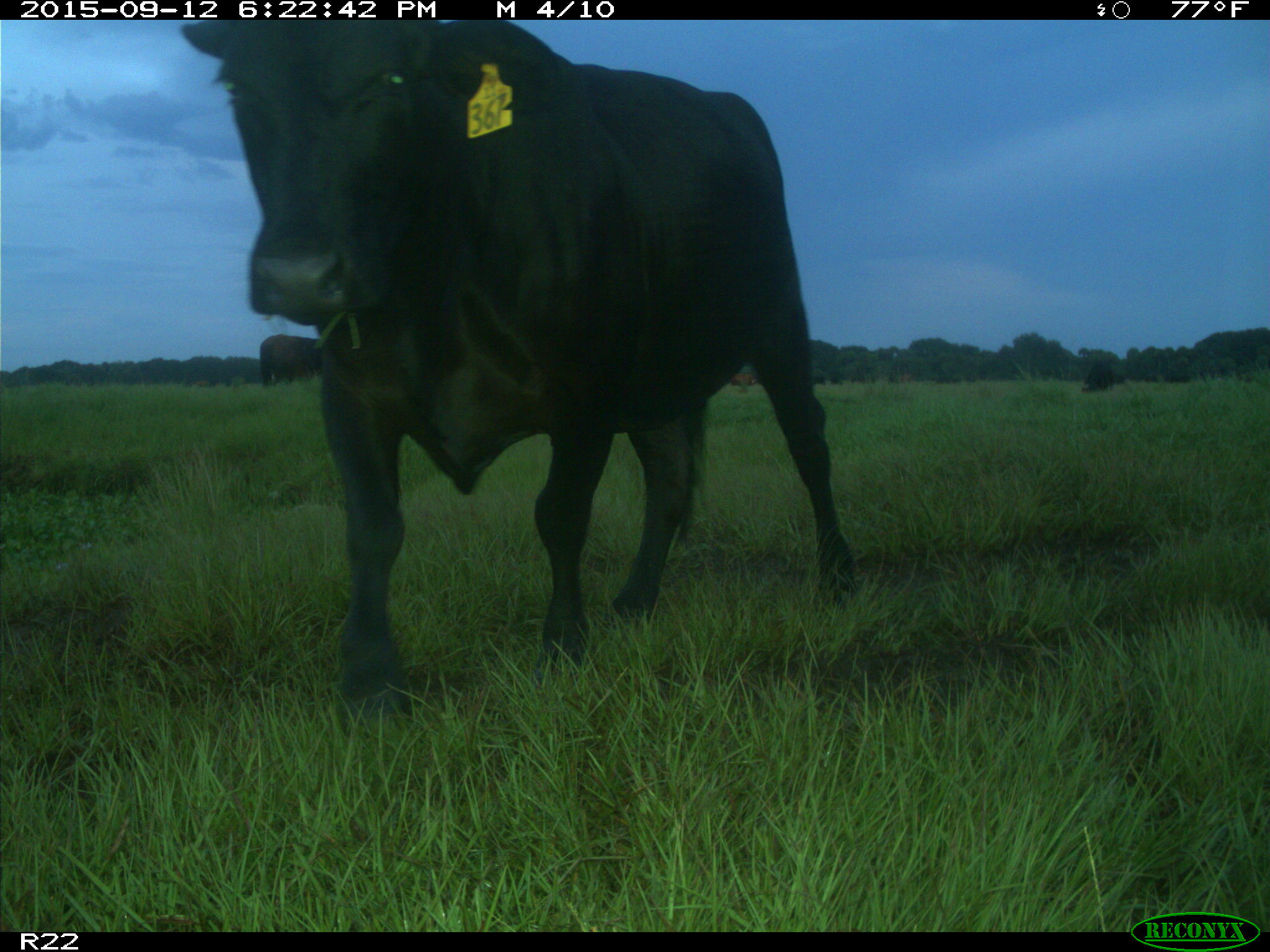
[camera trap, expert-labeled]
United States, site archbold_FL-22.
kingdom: Animalia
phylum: Chordata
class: Mammalia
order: Artiodactyla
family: Bovidae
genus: Bos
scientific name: Bos taurus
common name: domestic cow